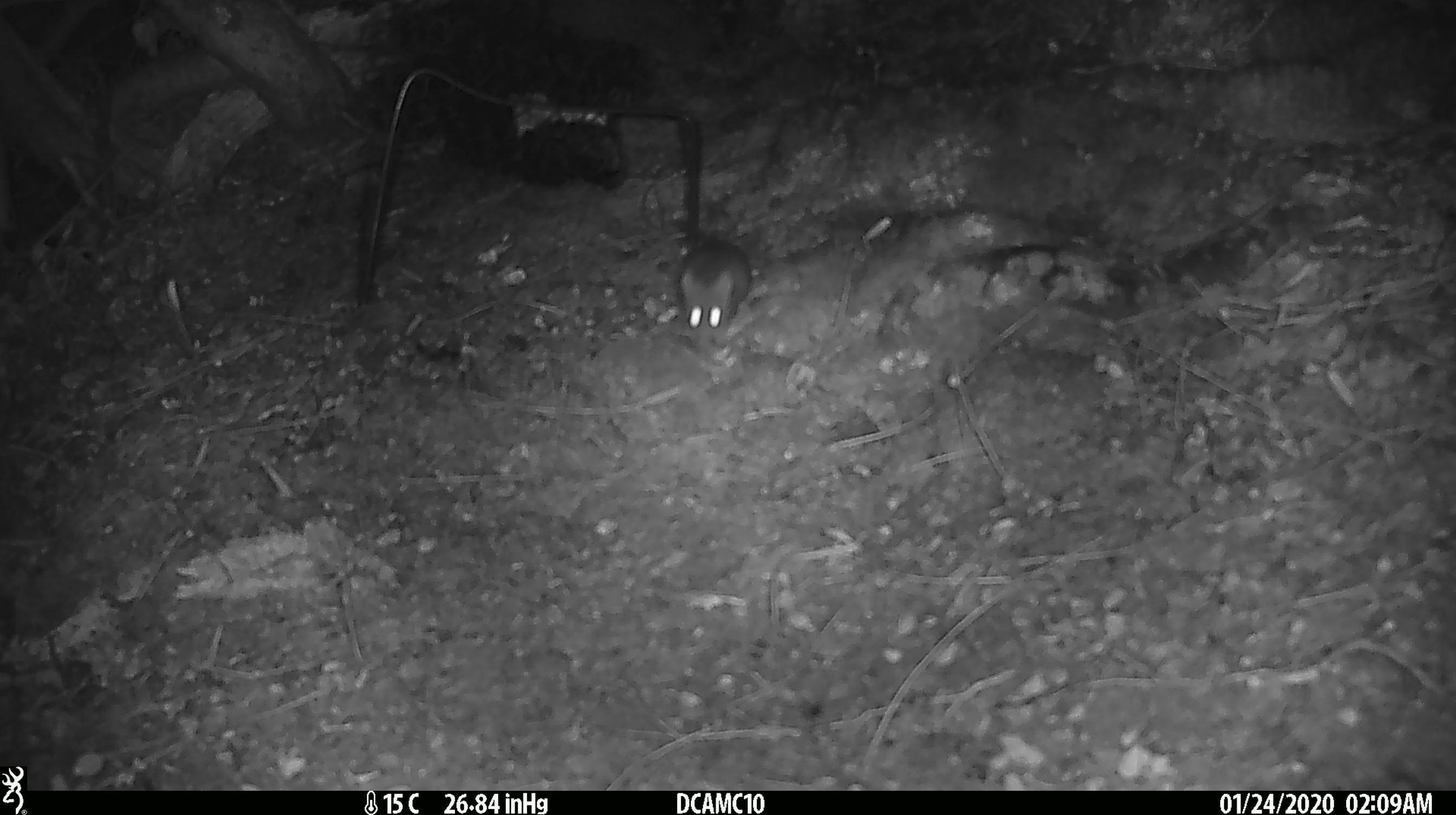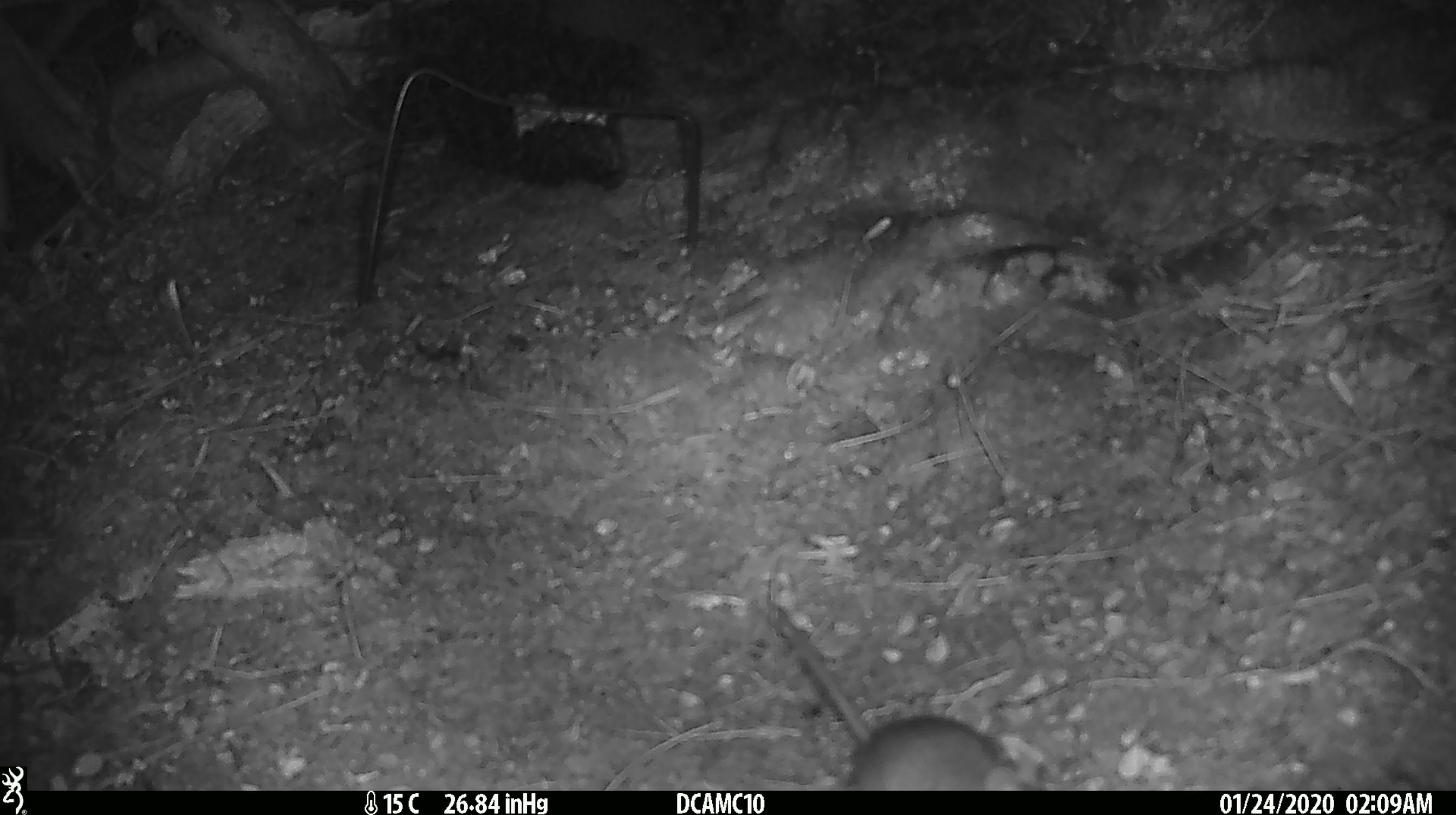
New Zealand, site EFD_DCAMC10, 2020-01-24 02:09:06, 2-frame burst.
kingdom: Animalia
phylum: Chordata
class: Mammalia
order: Rodentia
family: Muridae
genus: Mus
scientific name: Mus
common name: mouse